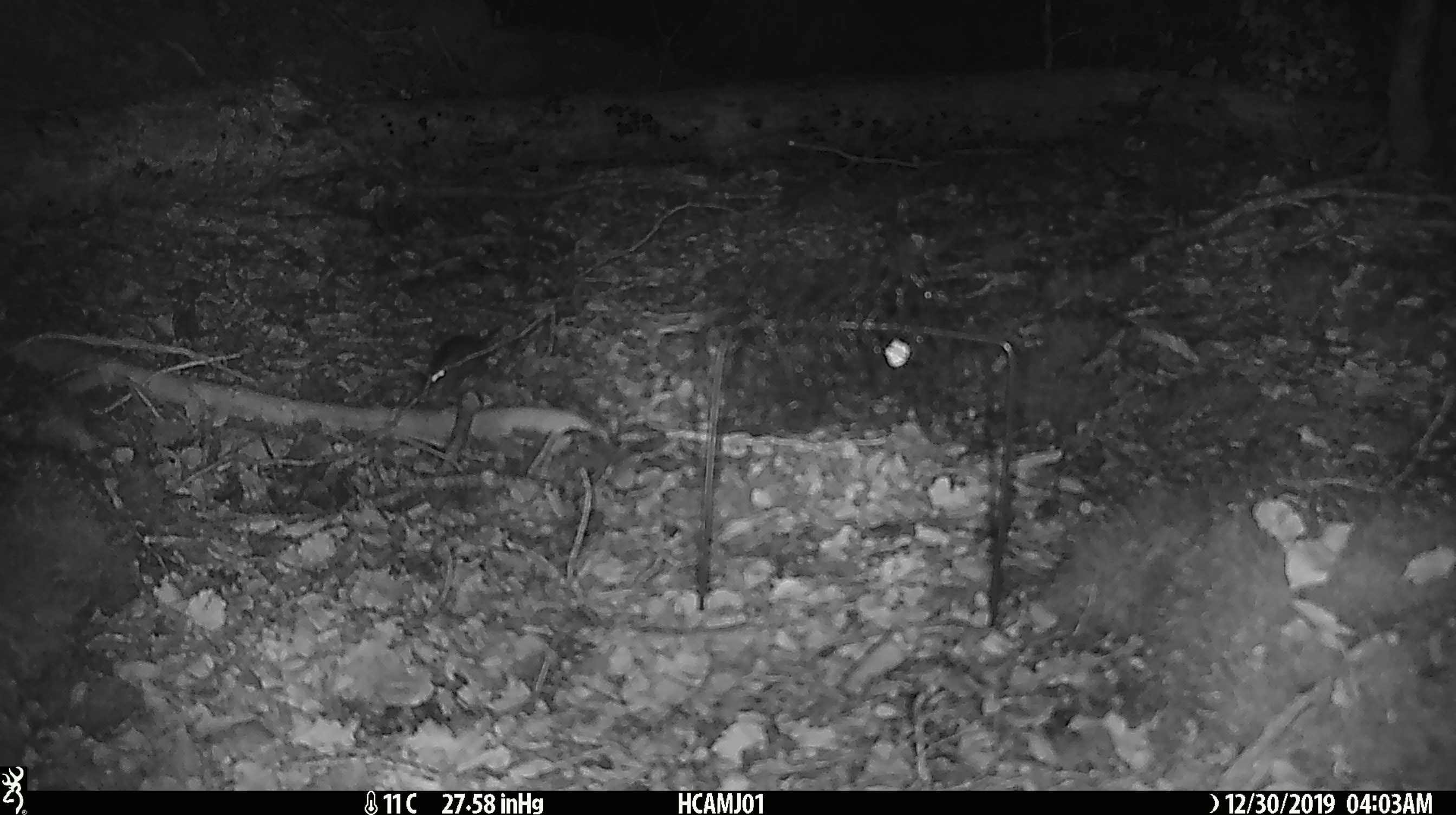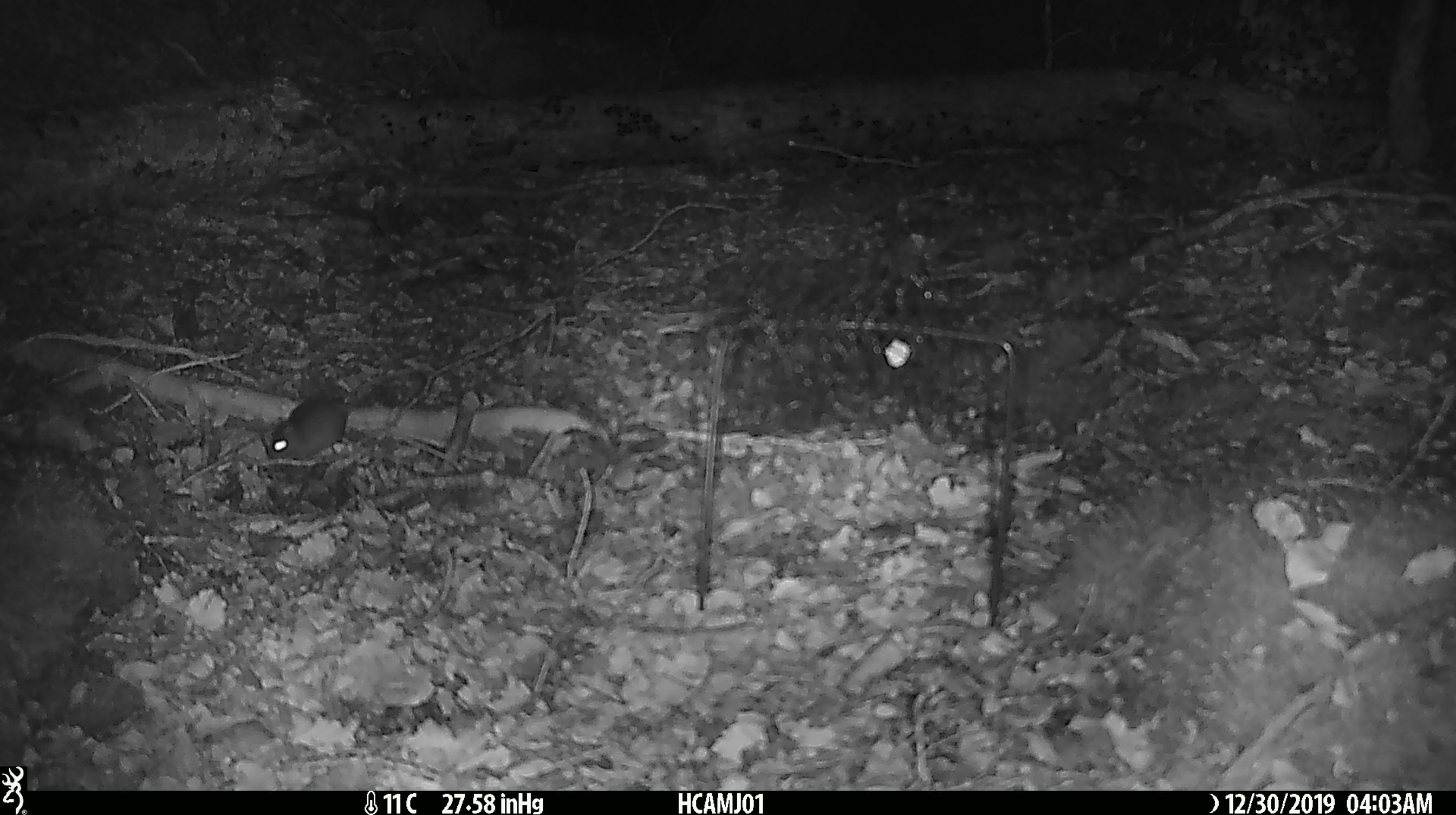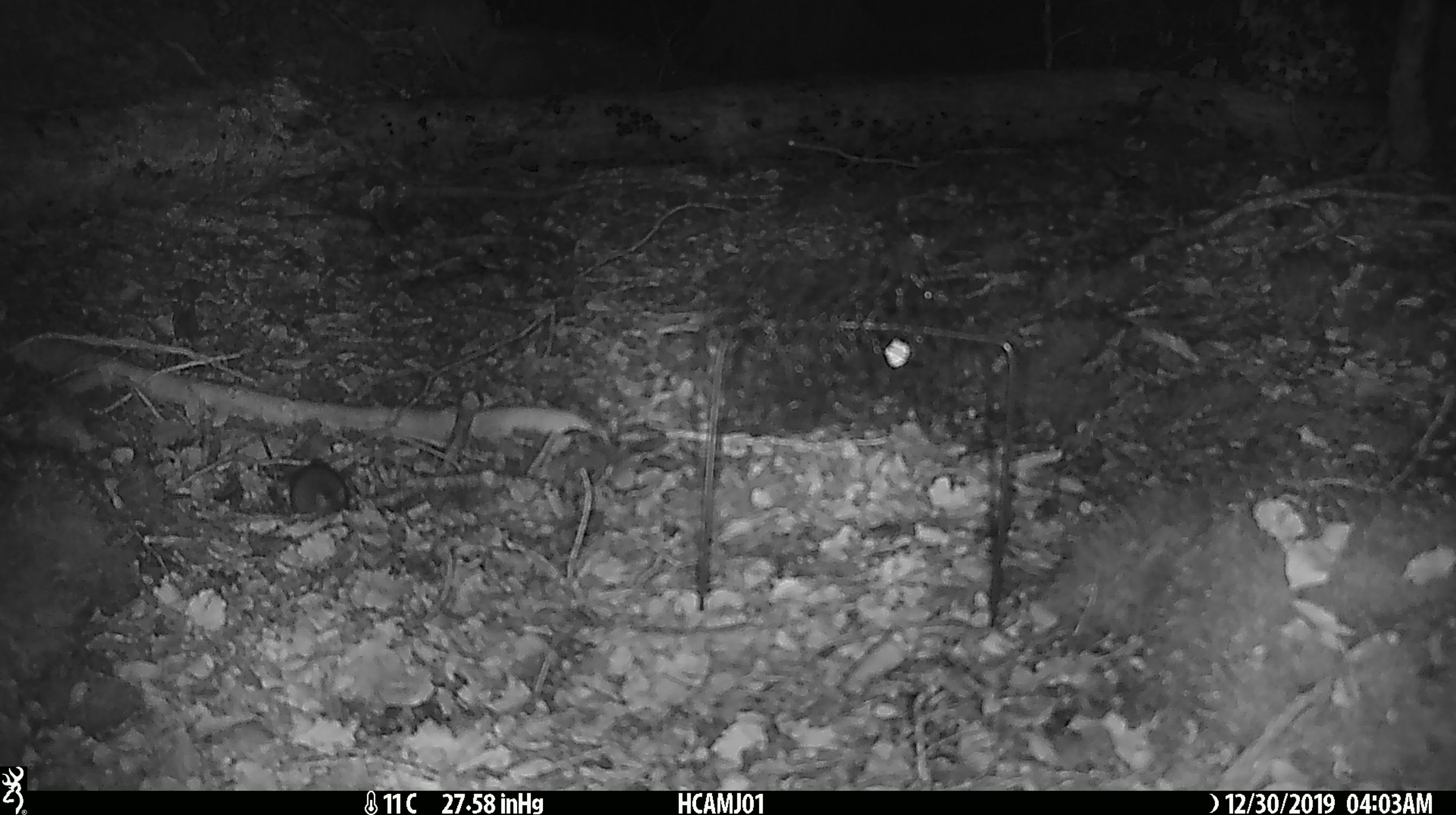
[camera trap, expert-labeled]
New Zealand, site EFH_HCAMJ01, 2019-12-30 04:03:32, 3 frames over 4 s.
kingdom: Animalia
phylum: Chordata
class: Mammalia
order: Rodentia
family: Muridae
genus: Mus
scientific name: Mus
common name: mouse